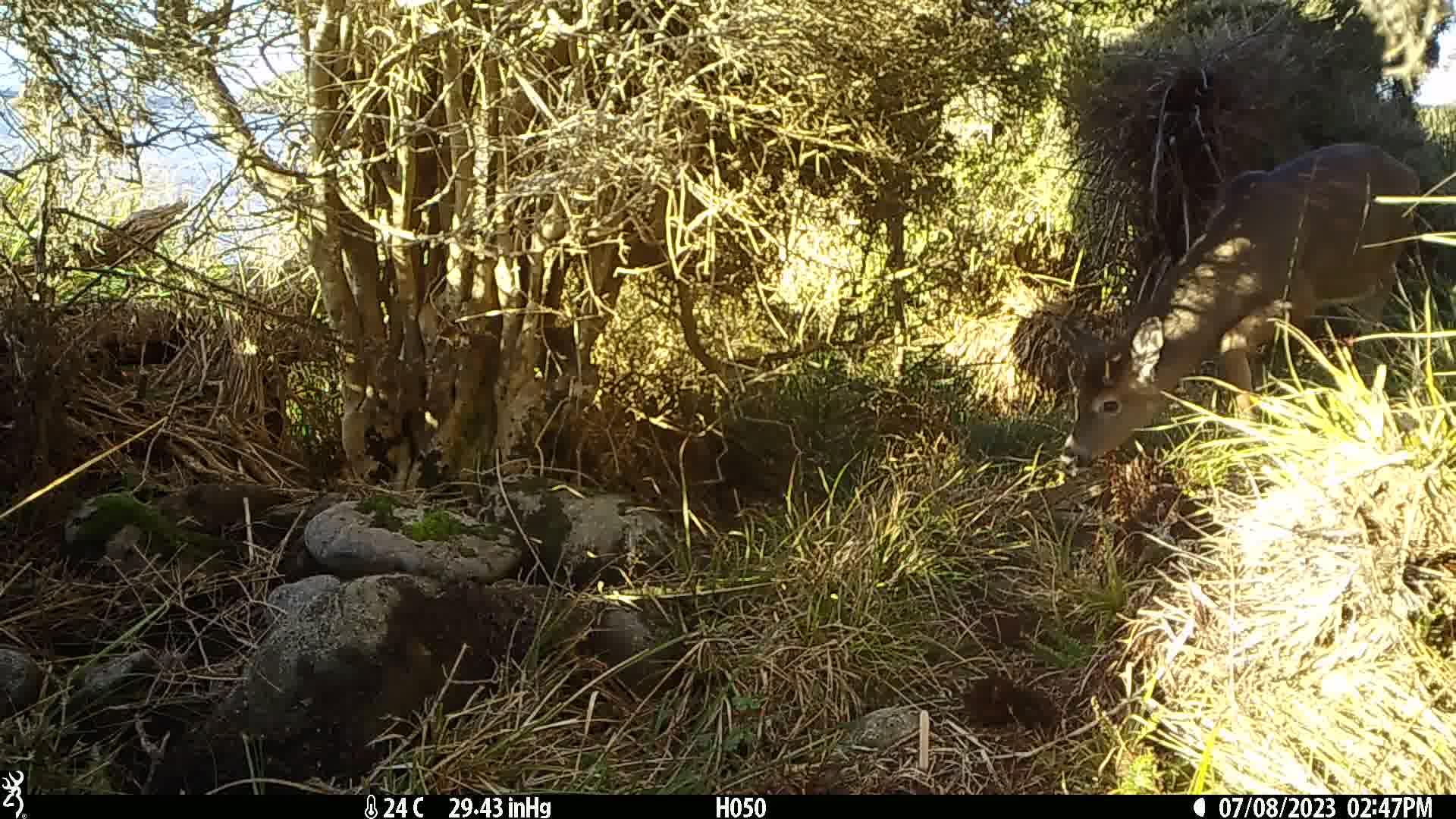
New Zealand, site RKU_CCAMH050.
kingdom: Animalia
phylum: Chordata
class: Mammalia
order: Artiodactyla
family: Cervidae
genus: Odocoileus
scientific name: Odocoileus virginianus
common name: white-tailed deer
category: white tailed deer